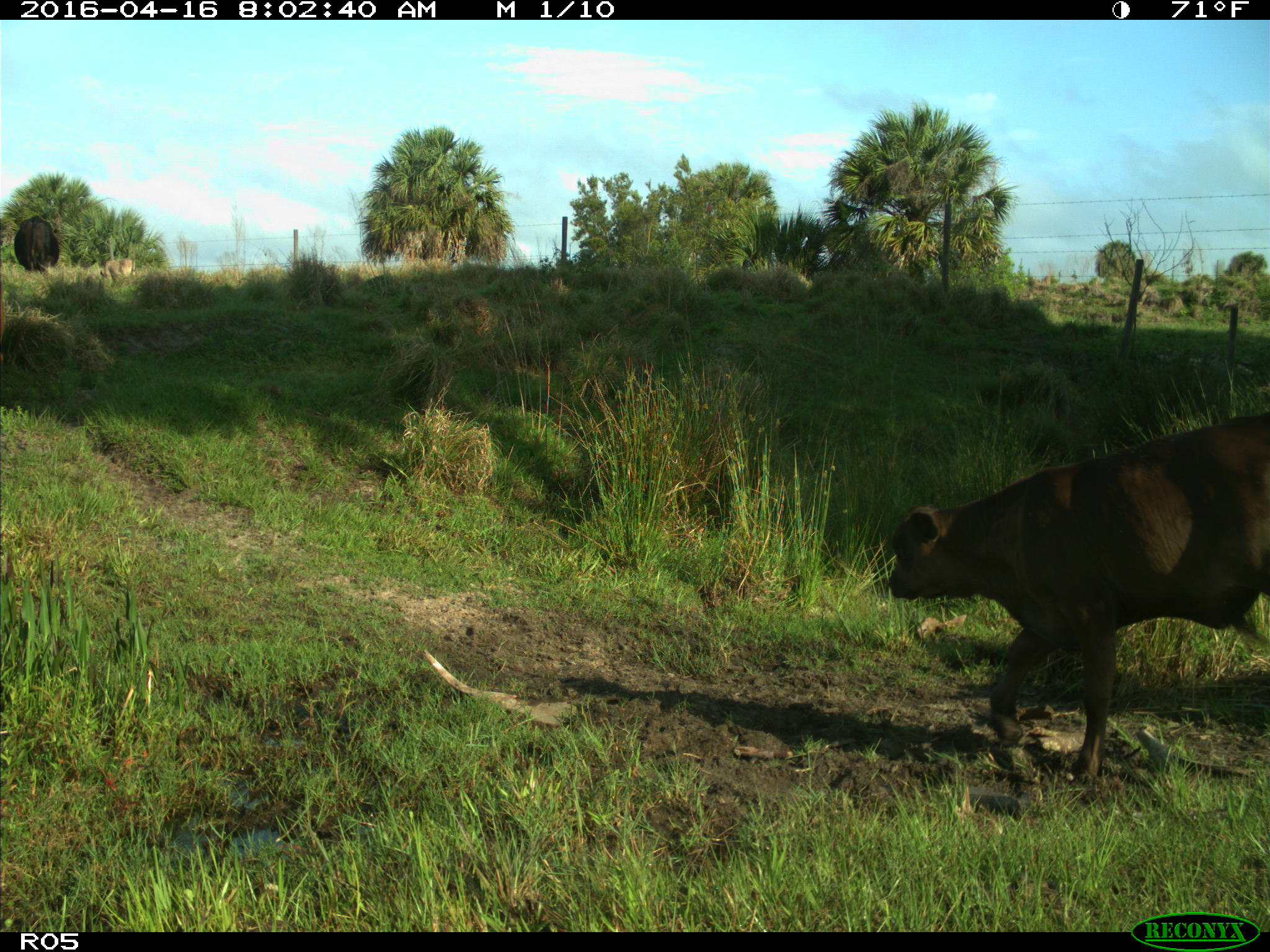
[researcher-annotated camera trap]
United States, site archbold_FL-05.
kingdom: Animalia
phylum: Chordata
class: Mammalia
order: Artiodactyla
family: Bovidae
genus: Bos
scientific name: Bos taurus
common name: domestic cow